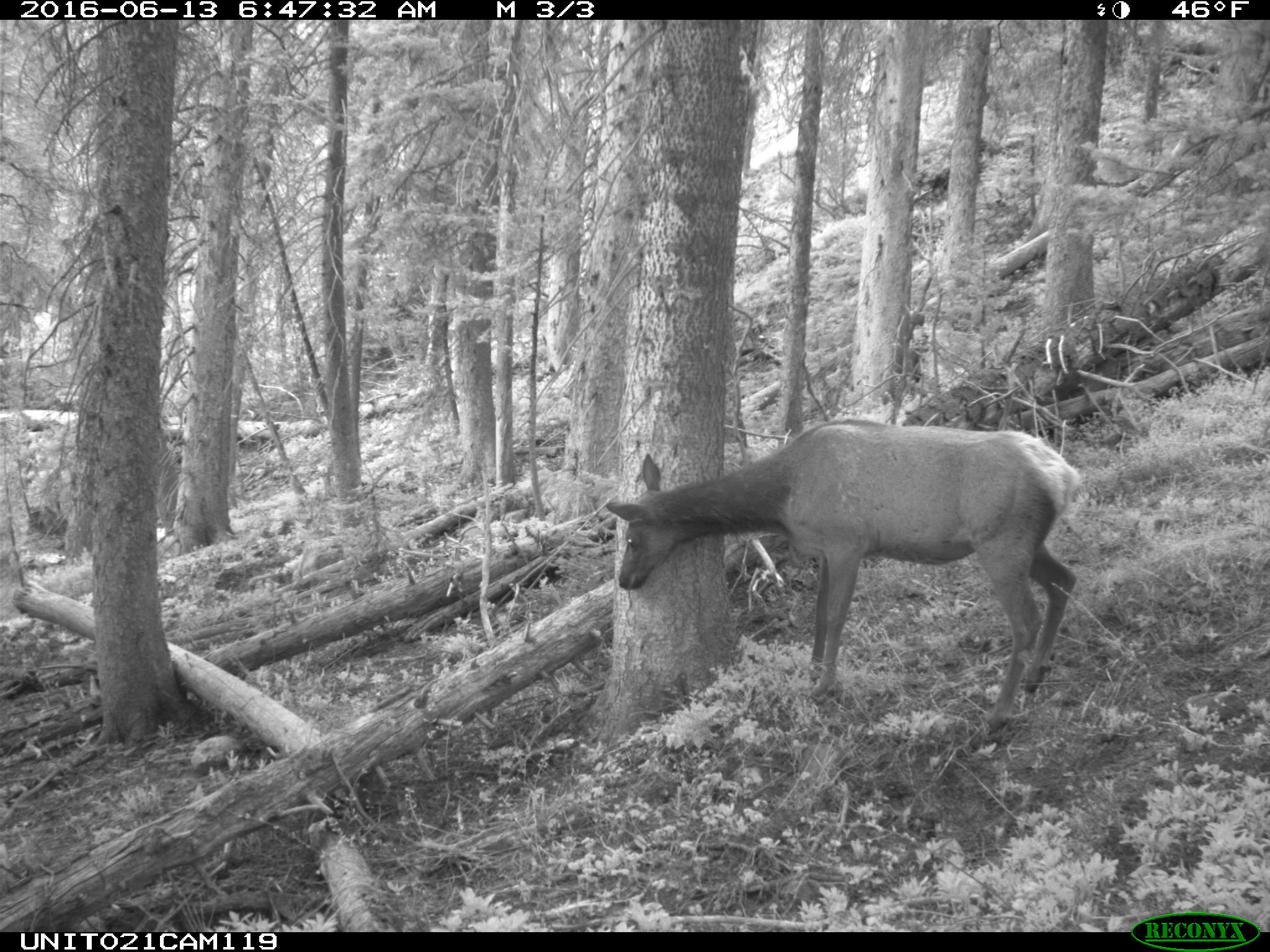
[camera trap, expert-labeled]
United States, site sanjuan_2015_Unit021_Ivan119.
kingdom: Animalia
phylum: Chordata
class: Mammalia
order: Artiodactyla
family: Cervidae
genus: Cervus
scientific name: Cervus elaphus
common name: red deer